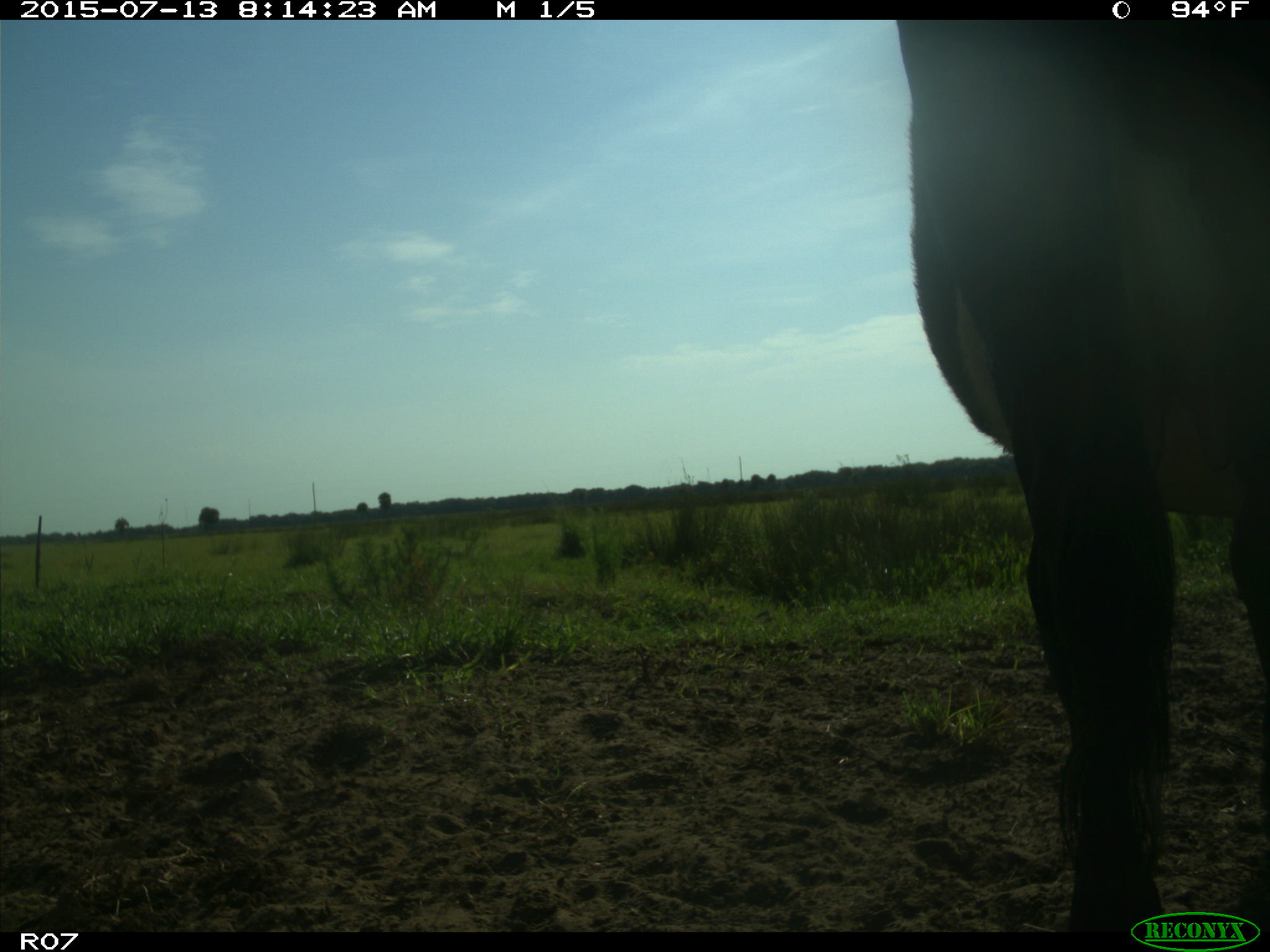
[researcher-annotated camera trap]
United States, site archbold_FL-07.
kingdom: Animalia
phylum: Chordata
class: Mammalia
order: Artiodactyla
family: Bovidae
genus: Bos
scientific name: Bos taurus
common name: domestic cow